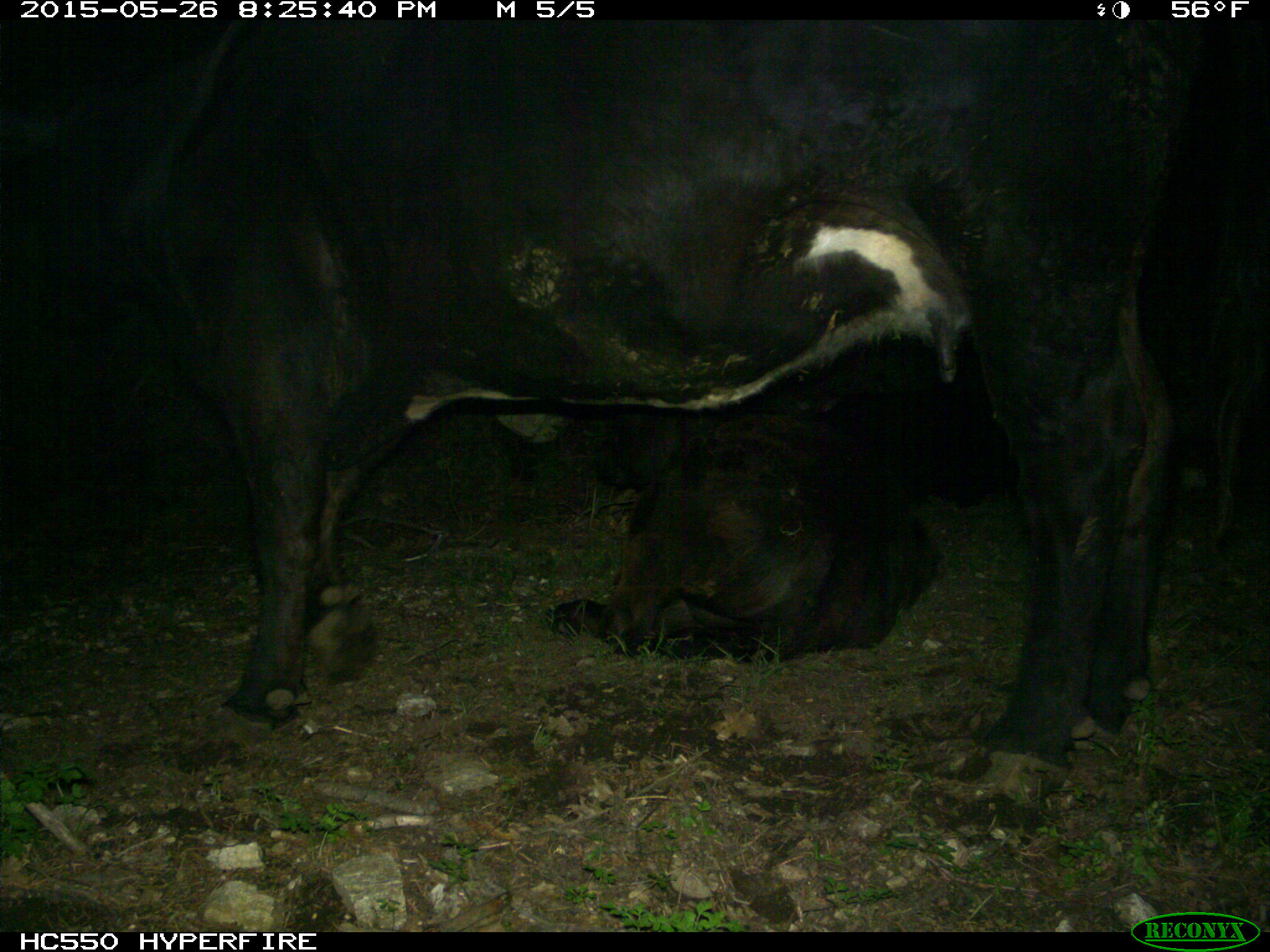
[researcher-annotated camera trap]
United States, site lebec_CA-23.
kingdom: Animalia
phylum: Chordata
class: Mammalia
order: Artiodactyla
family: Bovidae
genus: Bos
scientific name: Bos taurus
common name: domestic cow